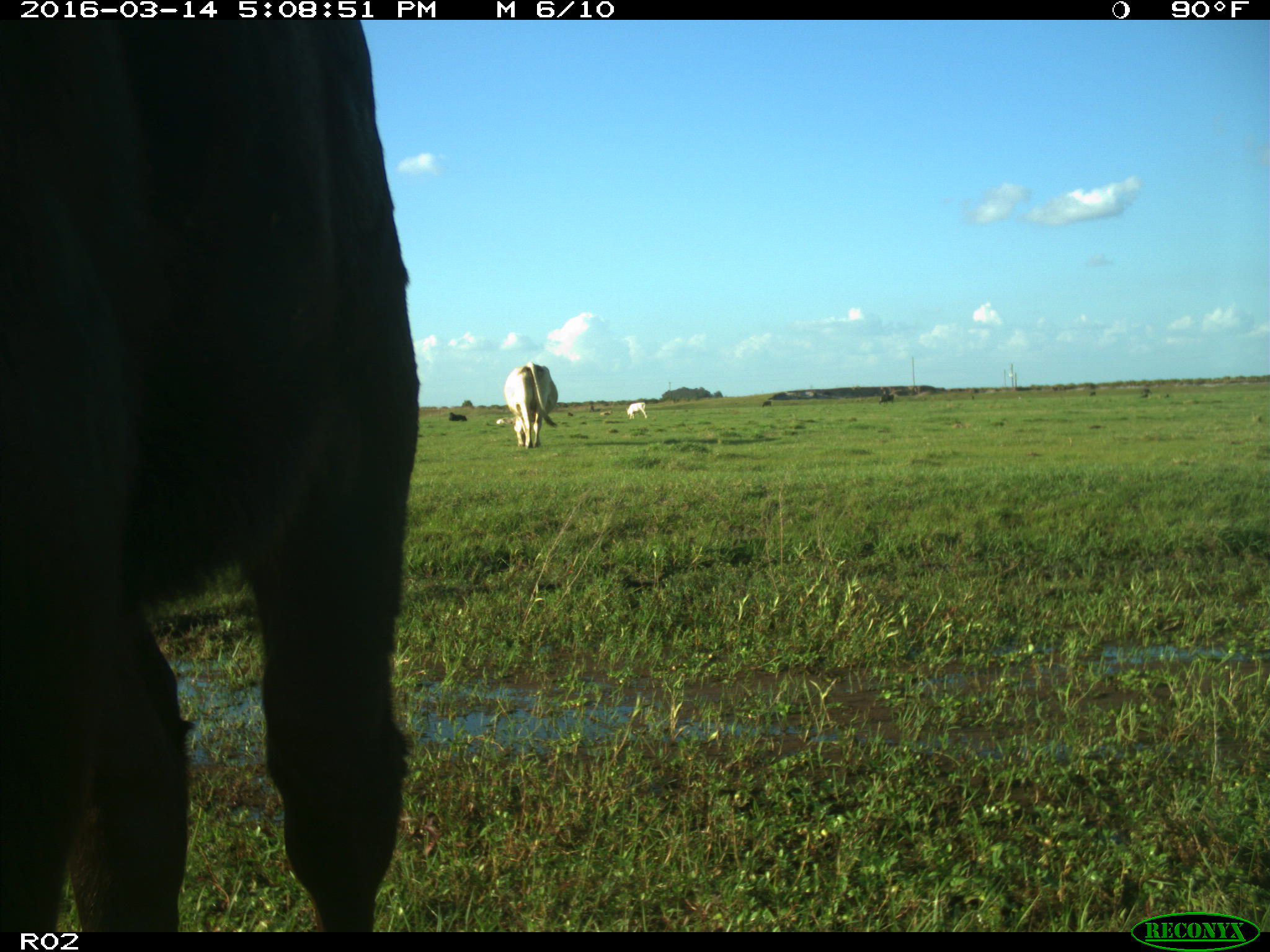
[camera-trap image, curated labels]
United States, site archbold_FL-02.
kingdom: Animalia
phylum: Chordata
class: Mammalia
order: Artiodactyla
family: Bovidae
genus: Bos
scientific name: Bos taurus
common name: domestic cow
Bos taurus (domestic cow).